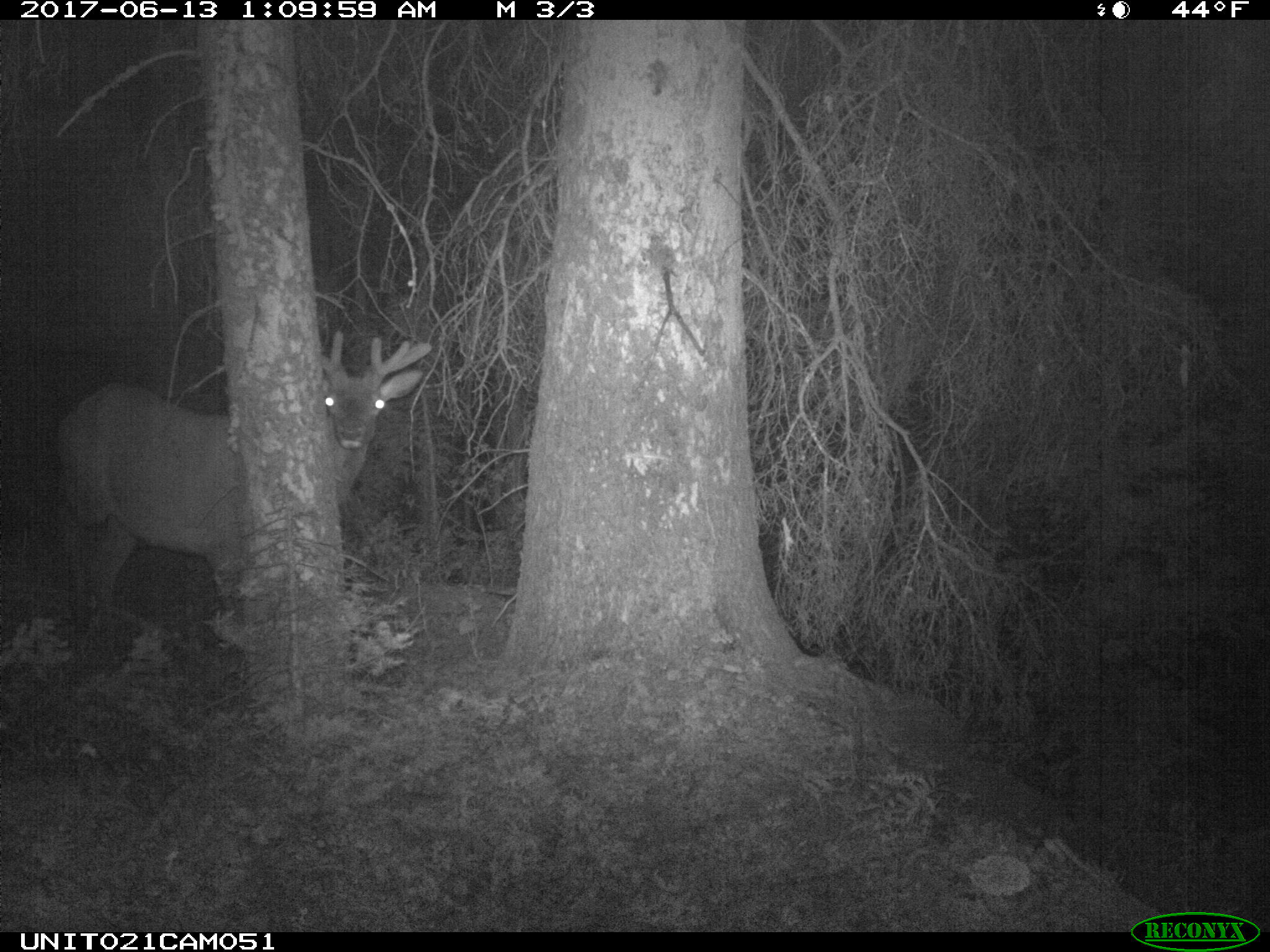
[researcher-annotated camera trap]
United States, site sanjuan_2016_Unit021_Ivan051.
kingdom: Animalia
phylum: Chordata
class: Mammalia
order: Artiodactyla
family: Cervidae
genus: Cervus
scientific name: Cervus elaphus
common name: red deer